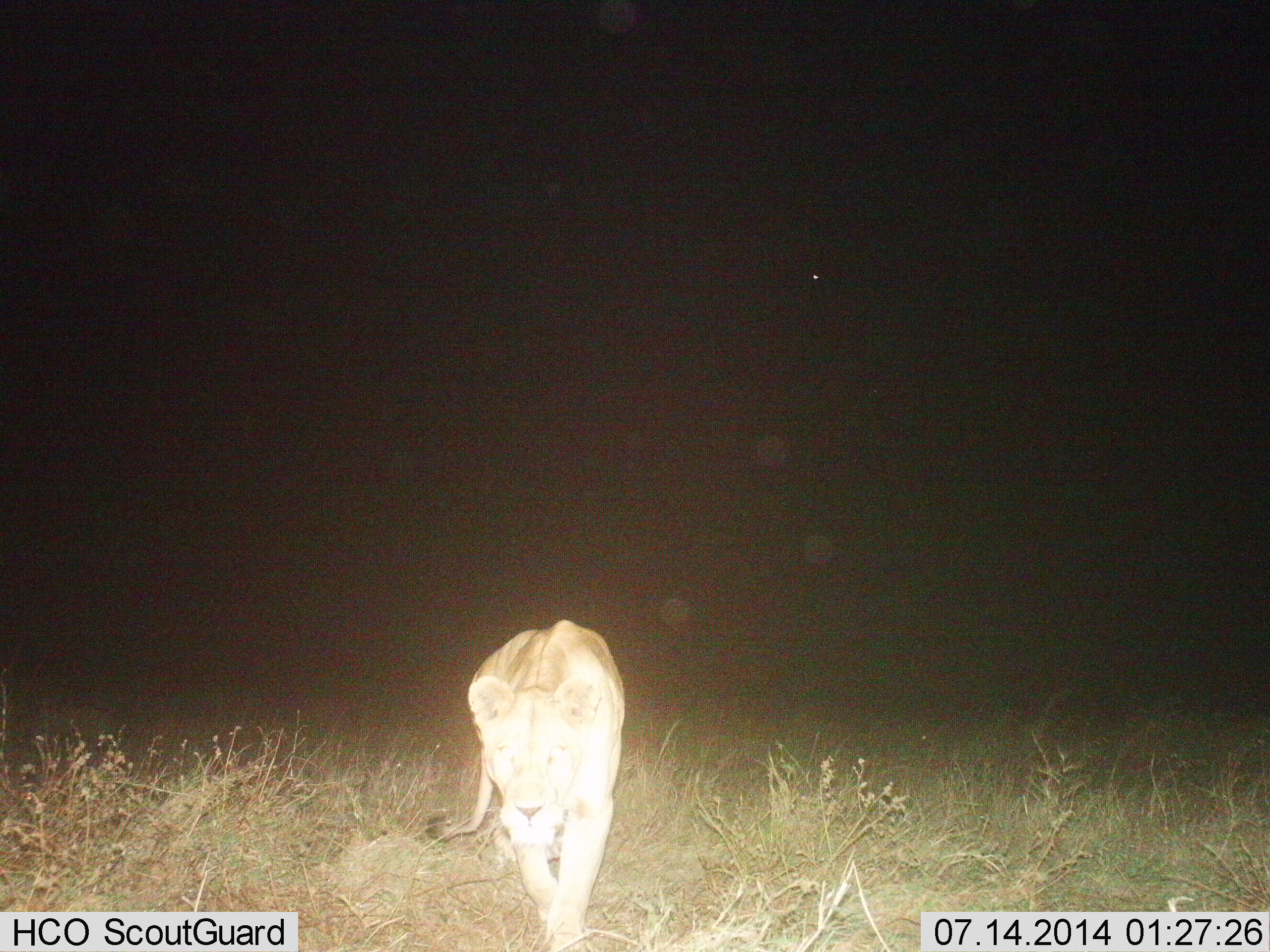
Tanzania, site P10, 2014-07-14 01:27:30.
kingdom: Animalia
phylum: Chordata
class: Mammalia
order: Carnivora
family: Felidae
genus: Panthera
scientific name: Panthera leo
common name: lion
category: lionfemale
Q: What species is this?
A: Lionfemale (lion) (Panthera leo).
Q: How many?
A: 1.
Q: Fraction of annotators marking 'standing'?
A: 10%.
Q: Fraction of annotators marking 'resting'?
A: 0%.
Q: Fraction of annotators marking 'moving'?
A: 100%.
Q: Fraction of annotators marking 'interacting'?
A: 0%.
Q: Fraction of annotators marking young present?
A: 0%.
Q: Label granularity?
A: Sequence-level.